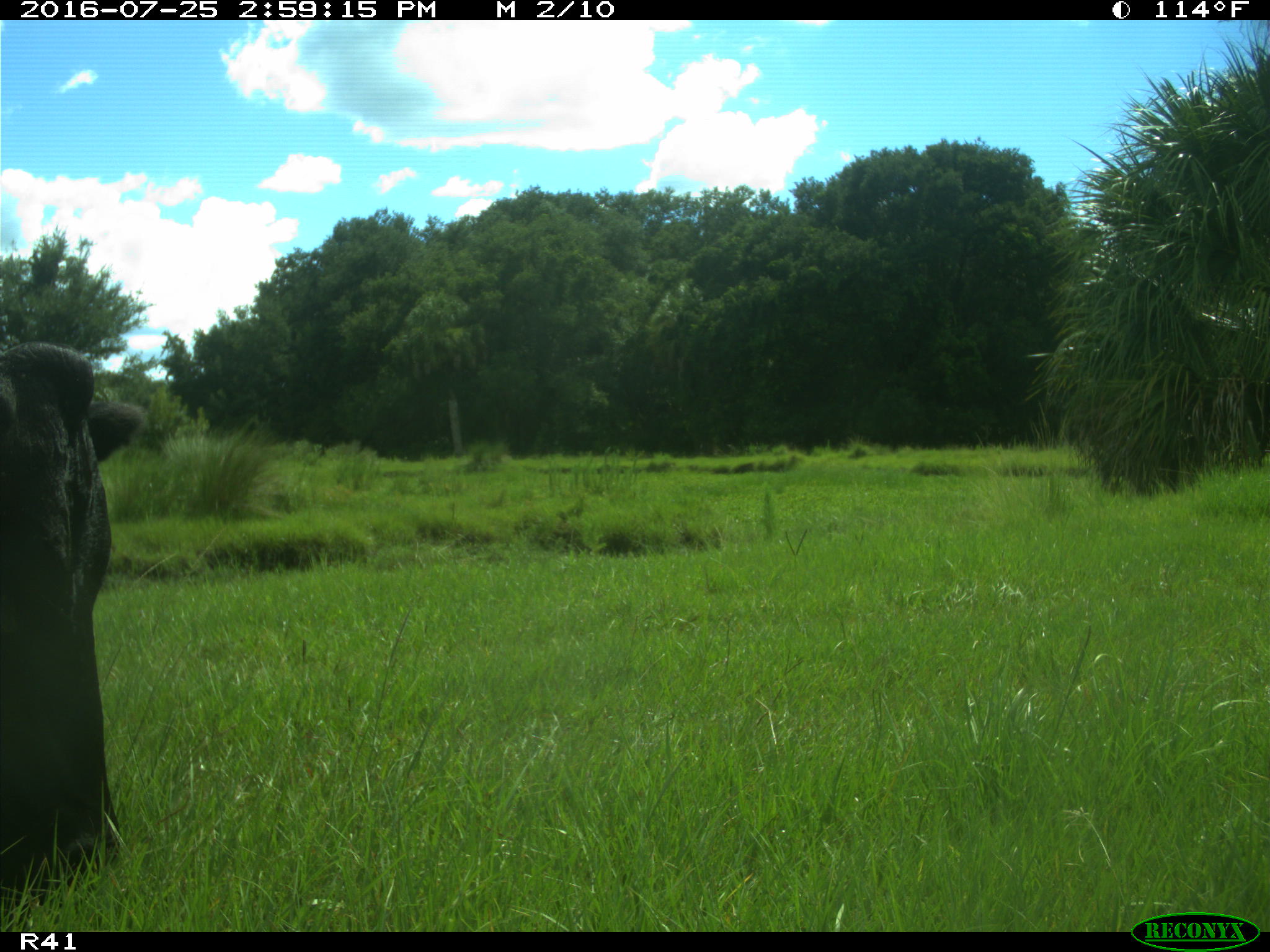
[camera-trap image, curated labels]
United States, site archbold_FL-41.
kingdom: Animalia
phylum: Chordata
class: Mammalia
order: Artiodactyla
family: Bovidae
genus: Bos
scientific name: Bos taurus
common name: domestic cow